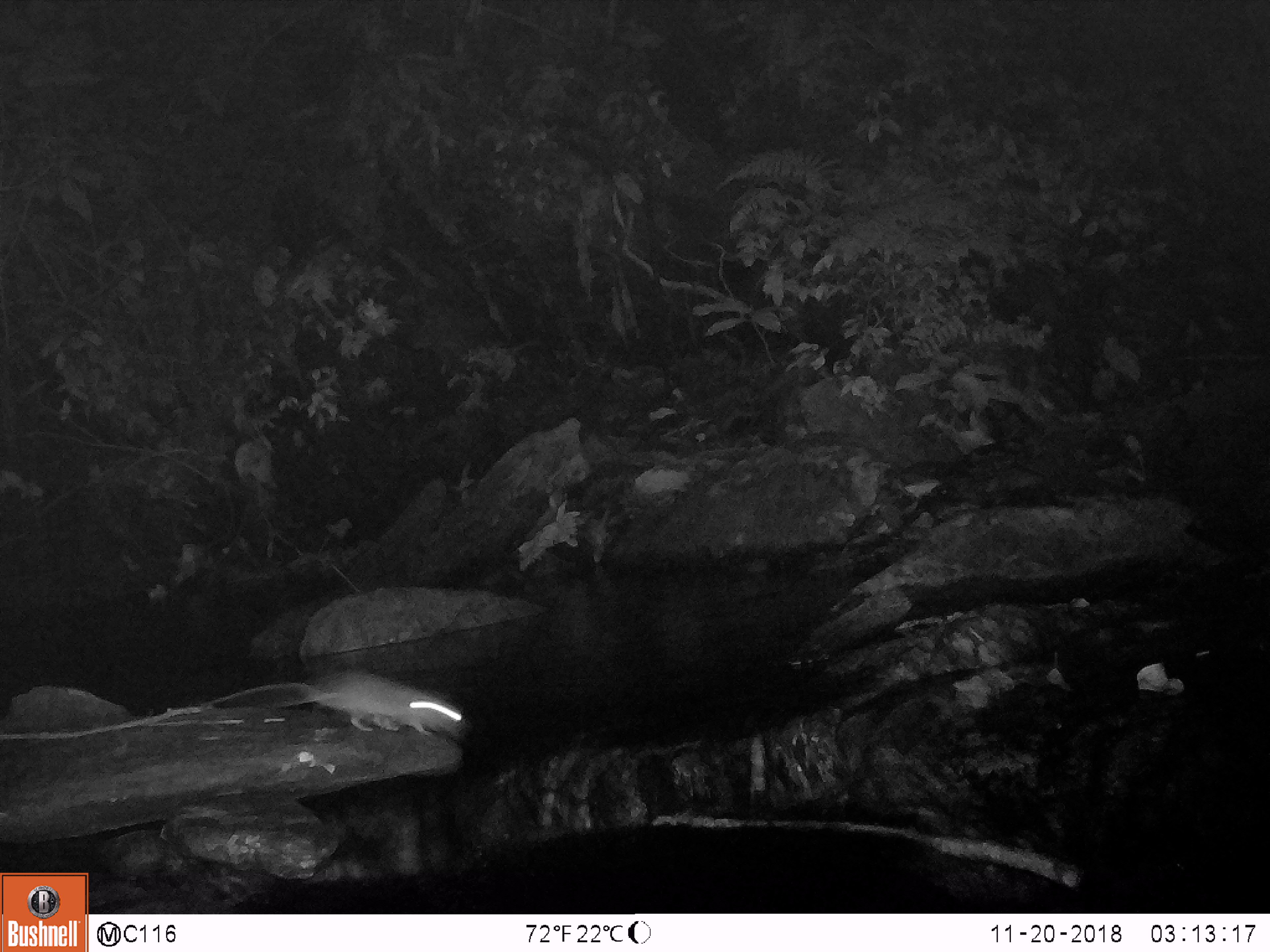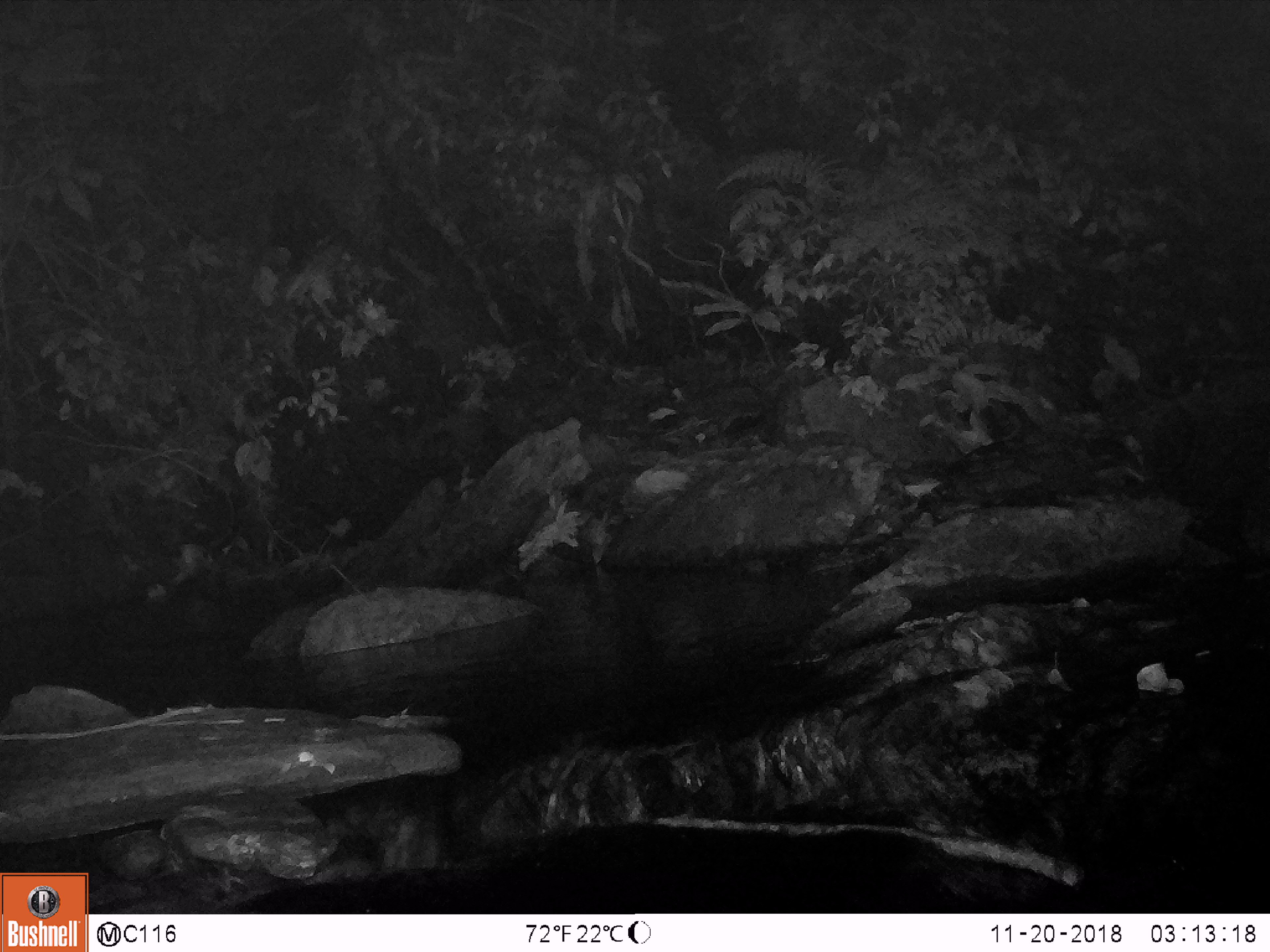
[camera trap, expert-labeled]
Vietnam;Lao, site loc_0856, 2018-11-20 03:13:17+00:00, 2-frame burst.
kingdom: Animalia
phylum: Chordata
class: Mammalia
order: Rodentia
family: Muridae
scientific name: Muridae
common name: old-world mice and rats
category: unidentified murid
Unidentified murid (old-world mice and rats) (Muridae). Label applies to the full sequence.